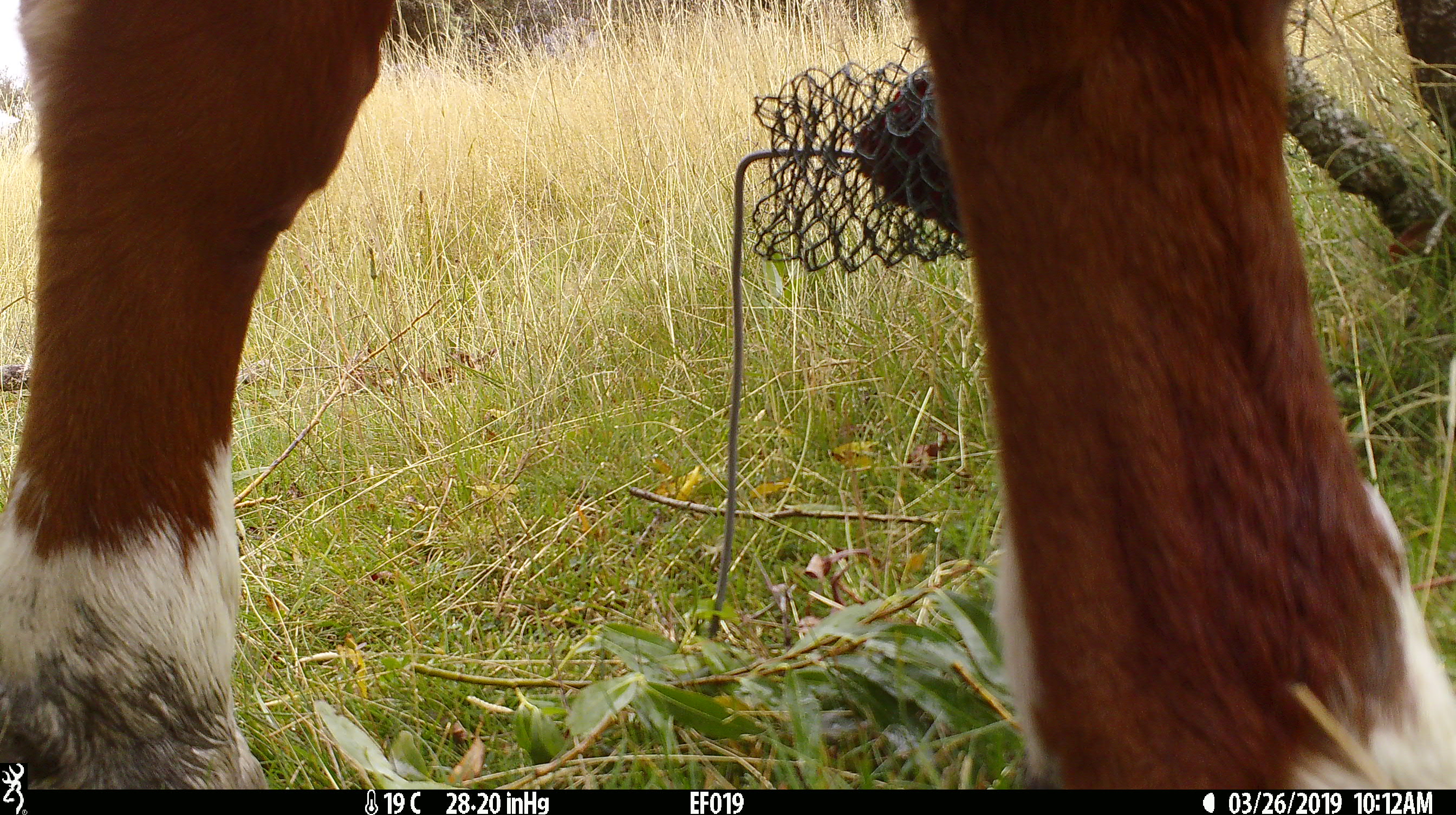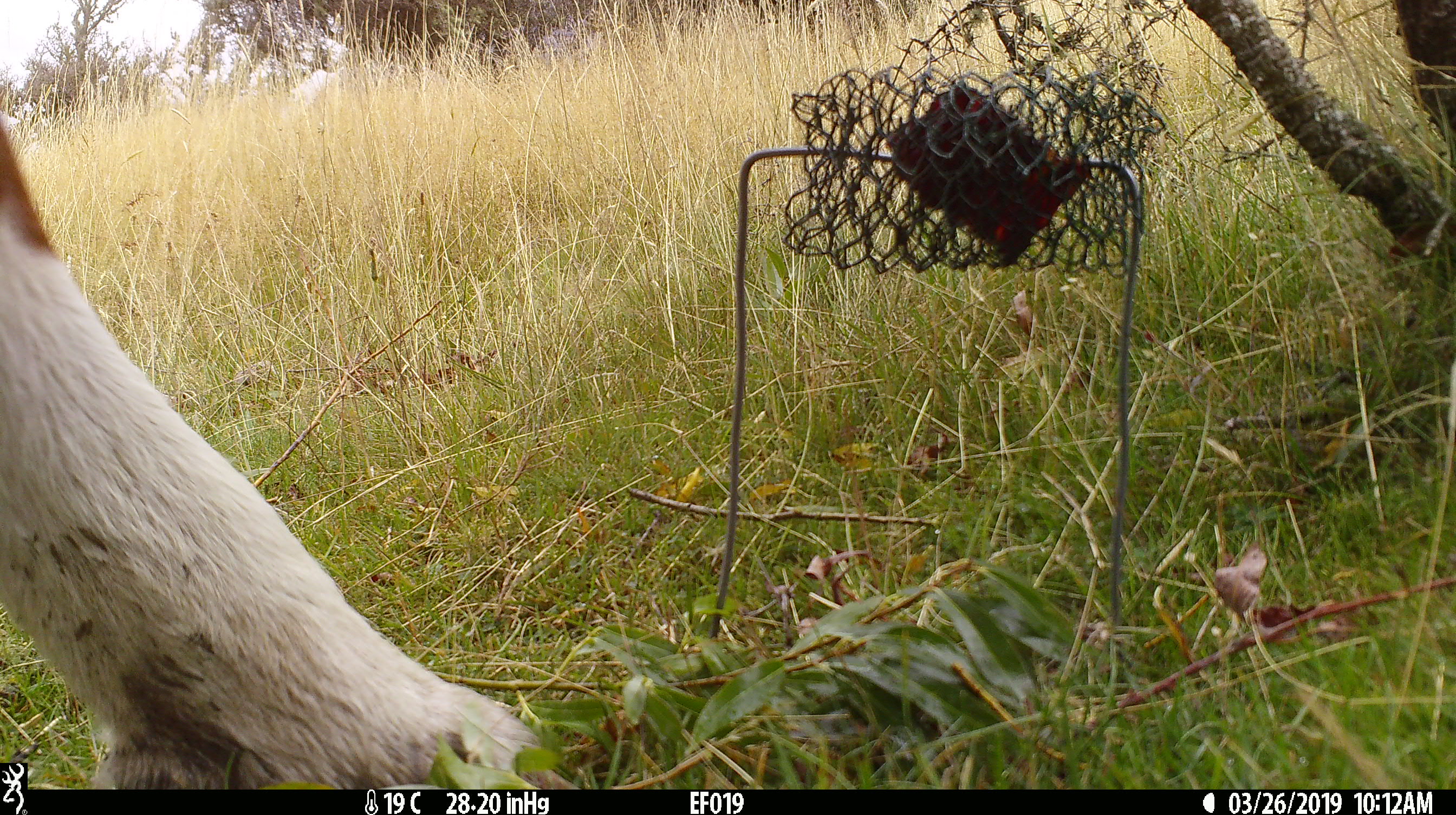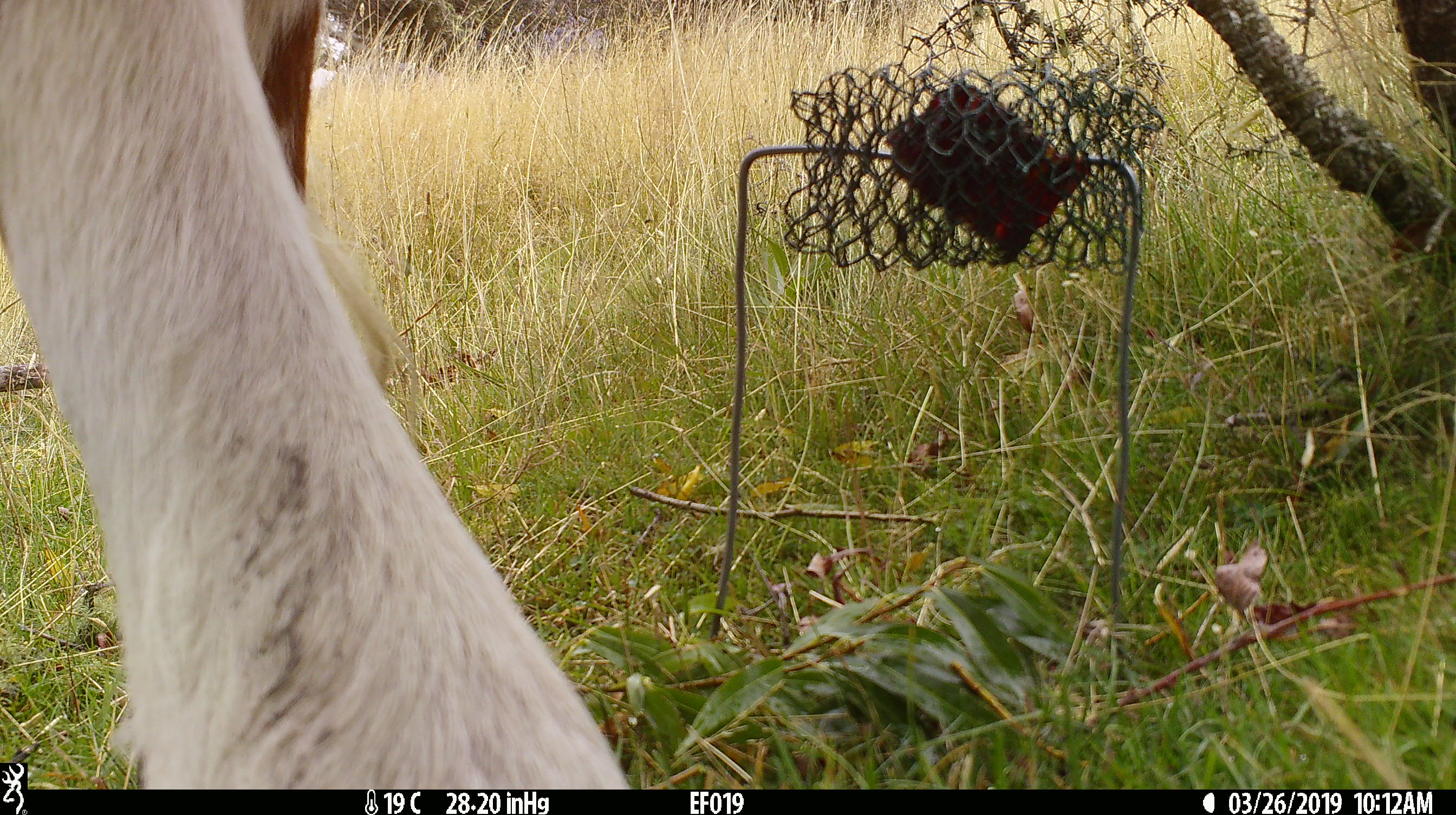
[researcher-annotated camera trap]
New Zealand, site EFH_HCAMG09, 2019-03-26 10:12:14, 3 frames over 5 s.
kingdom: Animalia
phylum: Chordata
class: Mammalia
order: Artiodactyla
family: Bovidae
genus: Bos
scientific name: Bos taurus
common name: domestic cow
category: cow